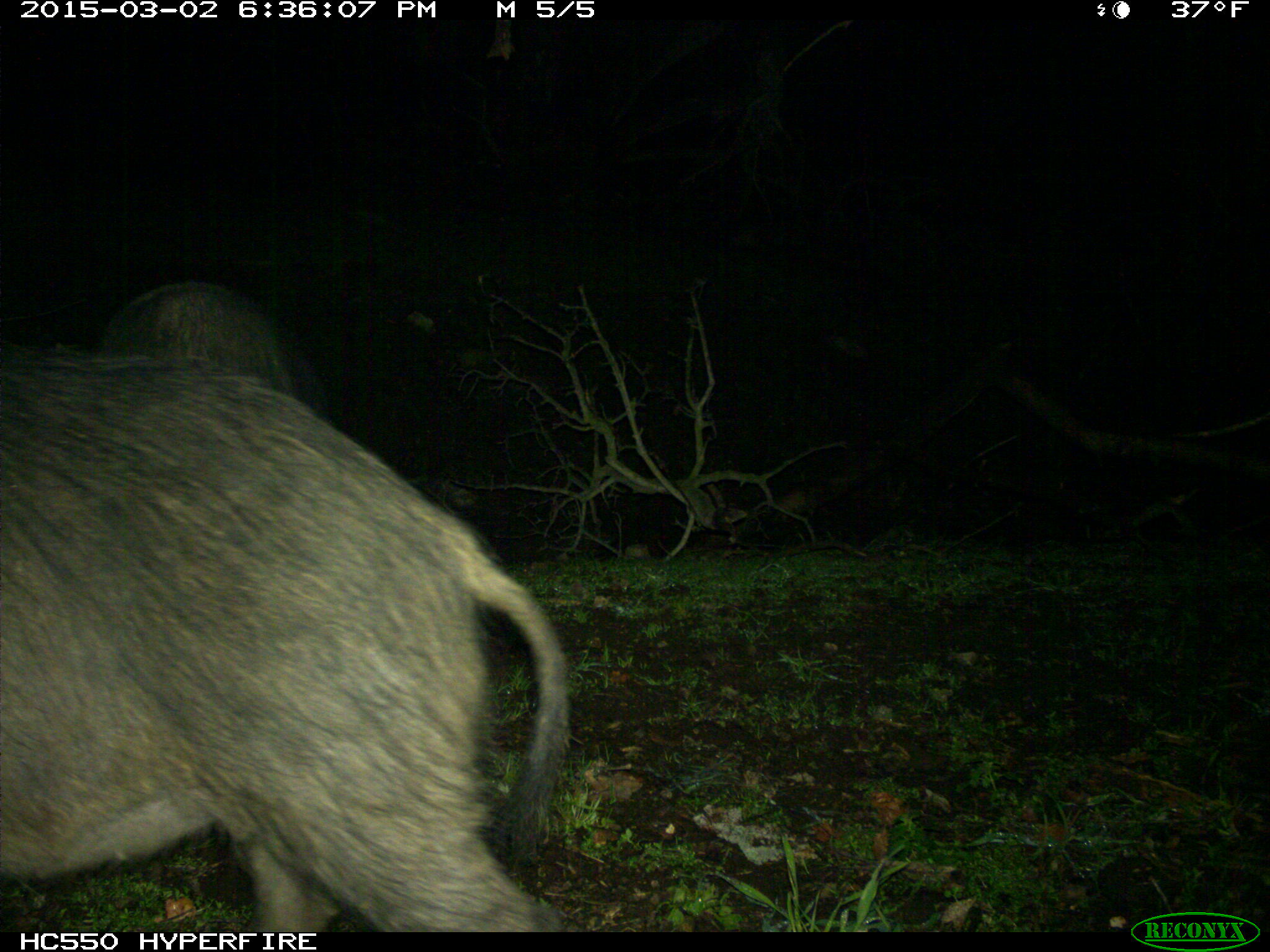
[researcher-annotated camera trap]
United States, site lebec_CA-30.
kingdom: Animalia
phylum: Chordata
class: Mammalia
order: Artiodactyla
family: Suidae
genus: Sus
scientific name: Sus scrofa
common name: wild boar